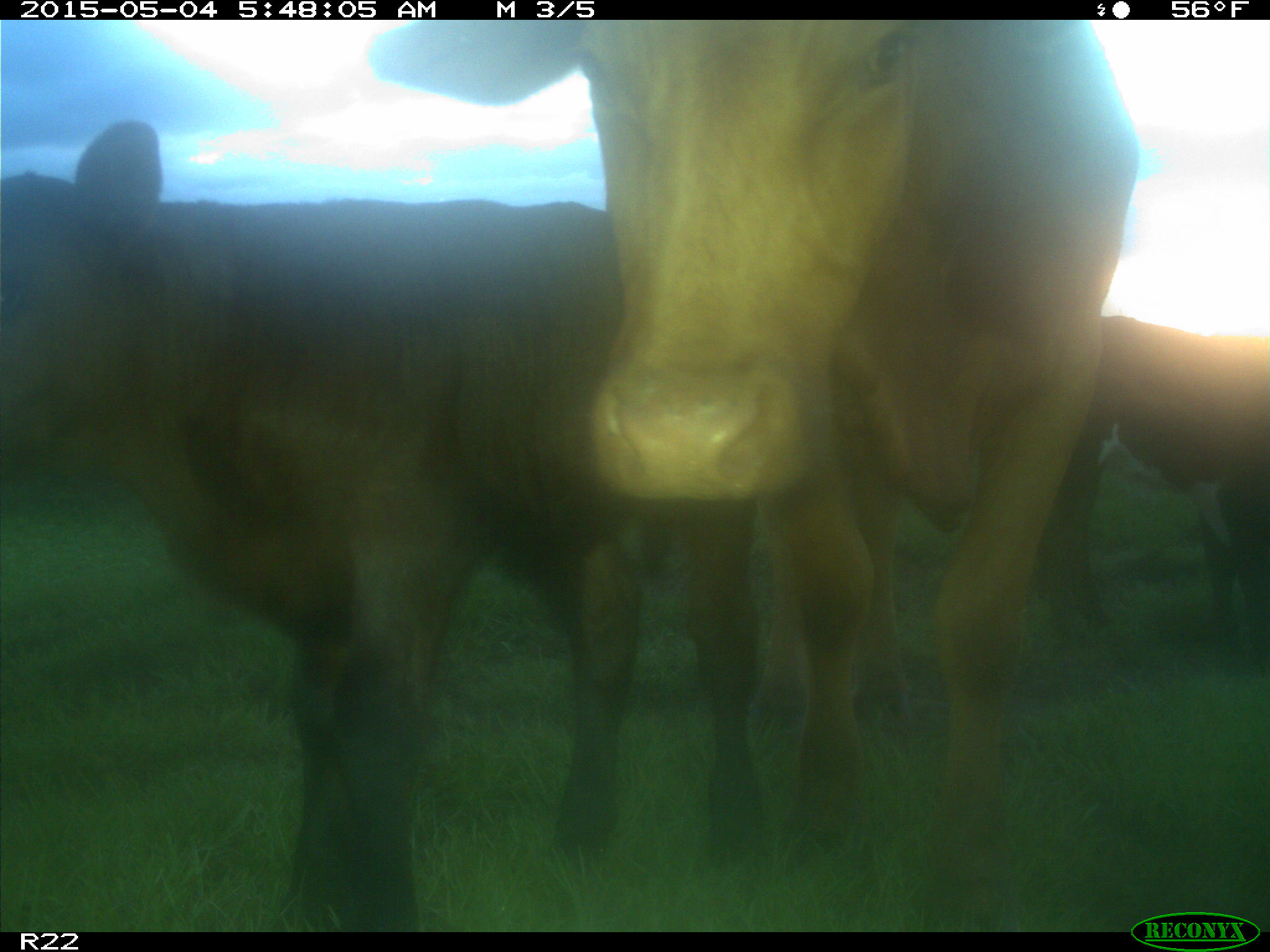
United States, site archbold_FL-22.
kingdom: Animalia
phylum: Chordata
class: Mammalia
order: Artiodactyla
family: Bovidae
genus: Bos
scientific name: Bos taurus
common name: domestic cow